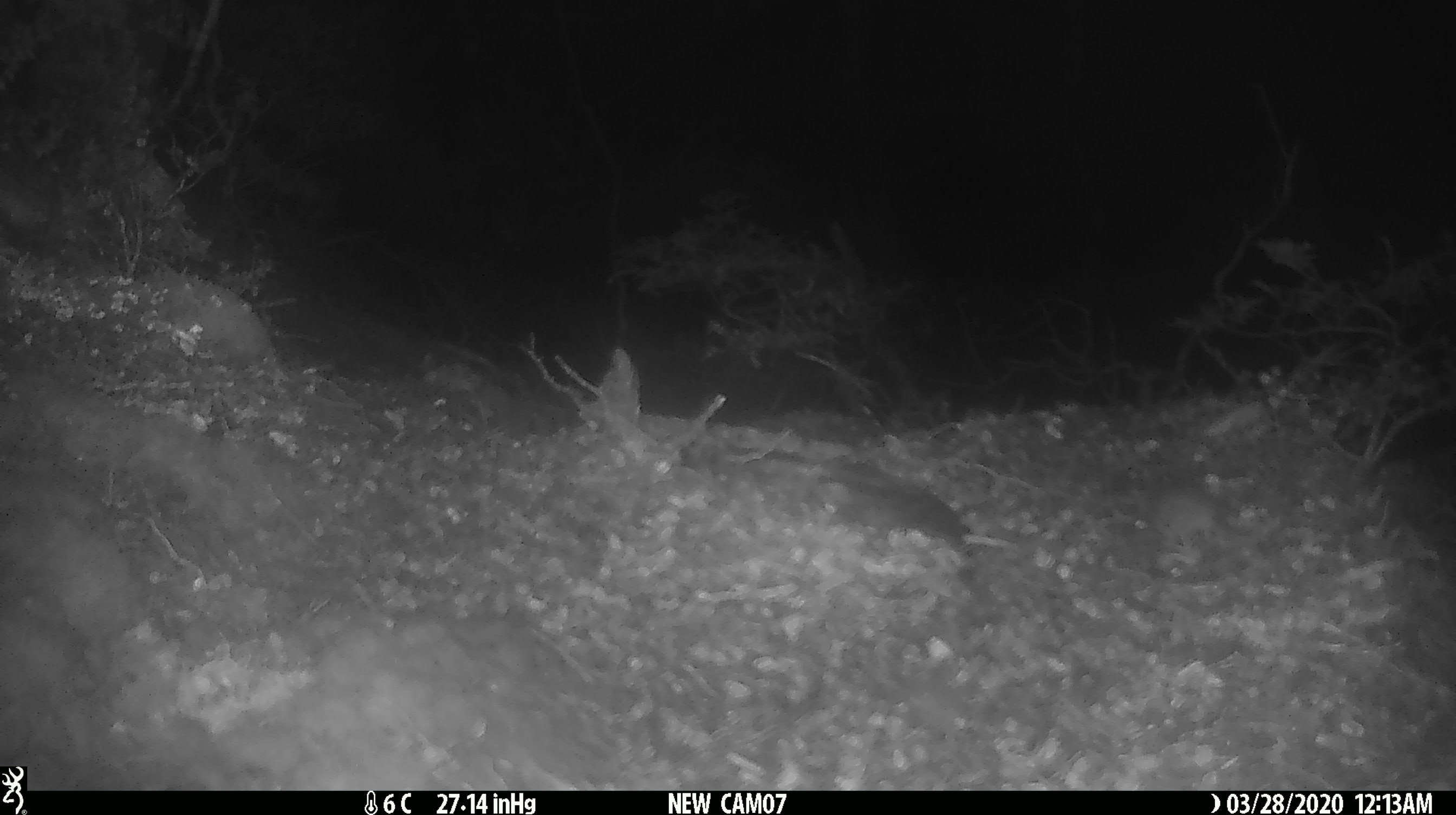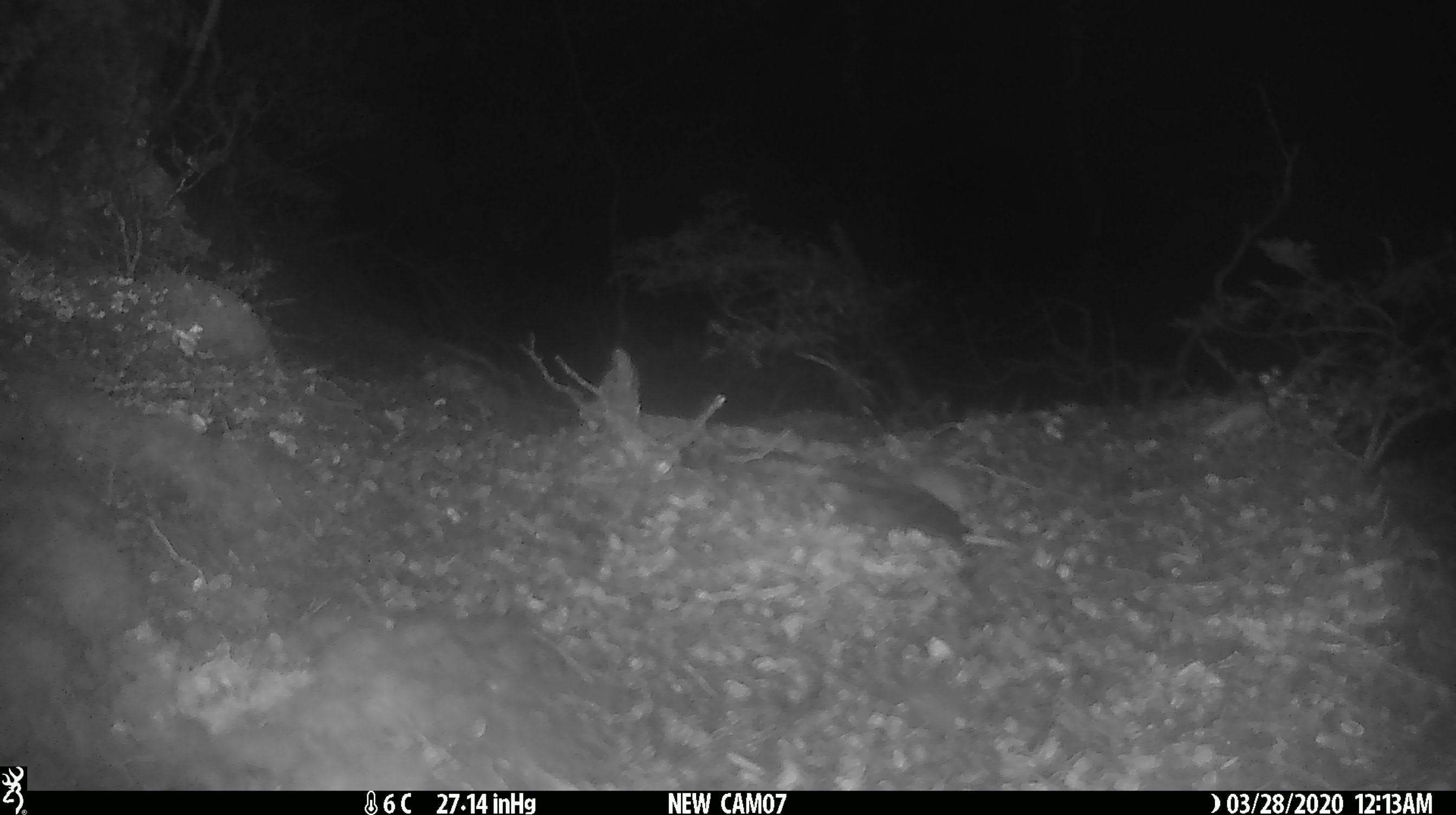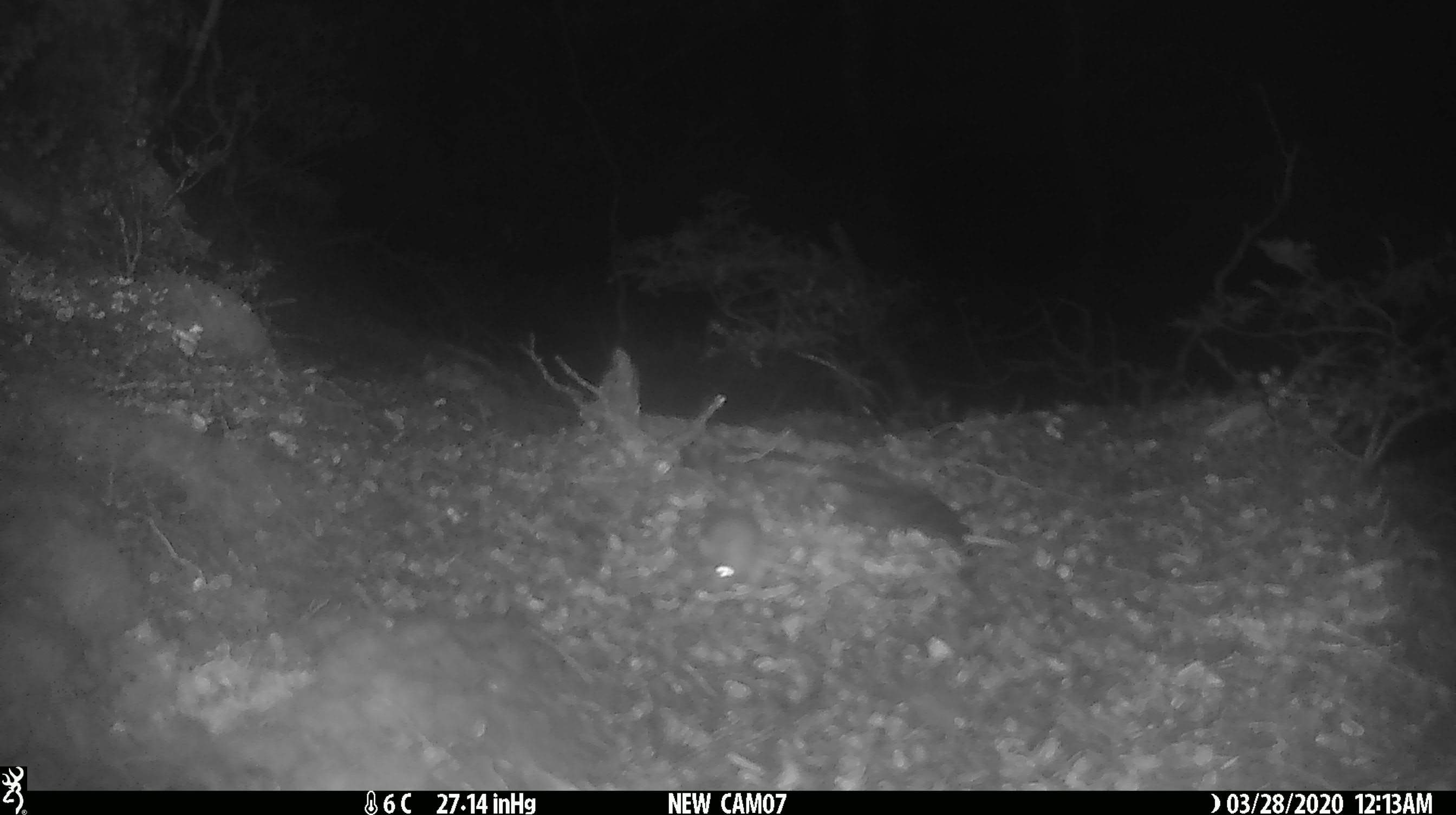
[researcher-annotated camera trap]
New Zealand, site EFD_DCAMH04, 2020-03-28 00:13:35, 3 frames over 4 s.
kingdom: Animalia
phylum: Chordata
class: Mammalia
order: Rodentia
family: Muridae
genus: Mus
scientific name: Mus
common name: mouse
Mouse (Mus).